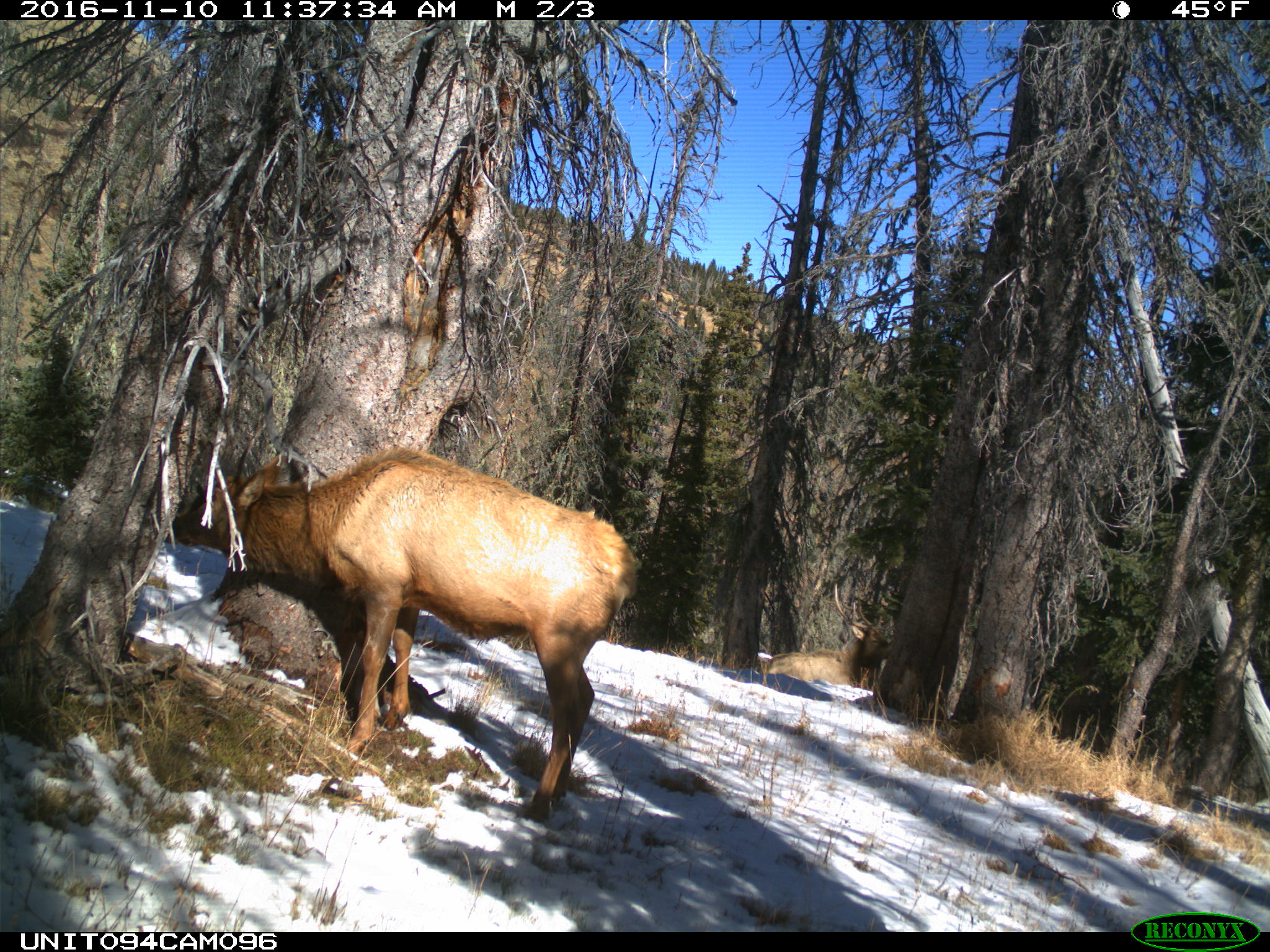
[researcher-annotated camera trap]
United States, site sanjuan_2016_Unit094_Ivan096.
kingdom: Animalia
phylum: Chordata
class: Mammalia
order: Artiodactyla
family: Cervidae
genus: Cervus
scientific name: Cervus elaphus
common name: red deer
Cervus elaphus (red deer).